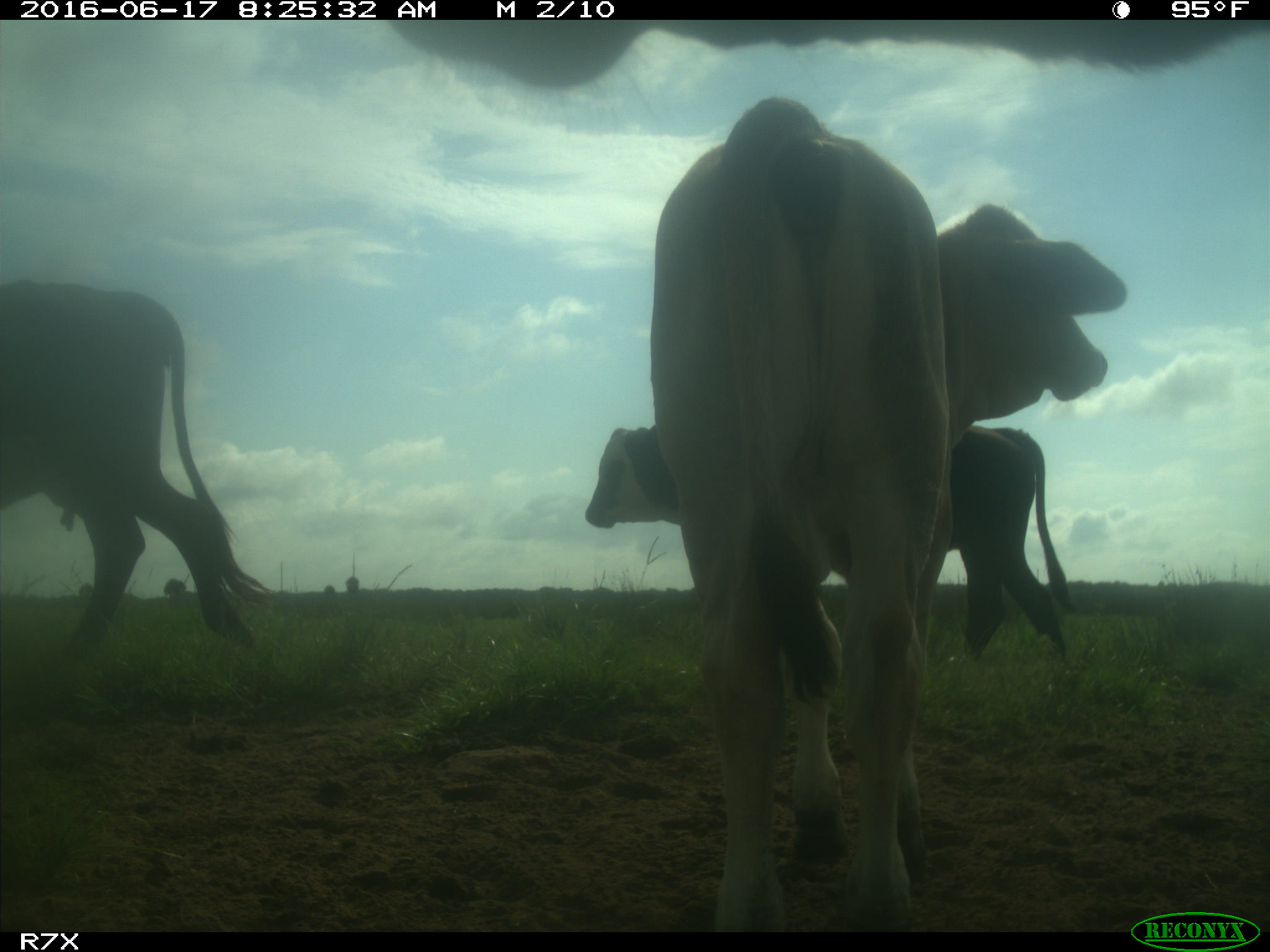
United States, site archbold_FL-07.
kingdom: Animalia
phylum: Chordata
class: Mammalia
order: Artiodactyla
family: Bovidae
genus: Bos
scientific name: Bos taurus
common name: domestic cow